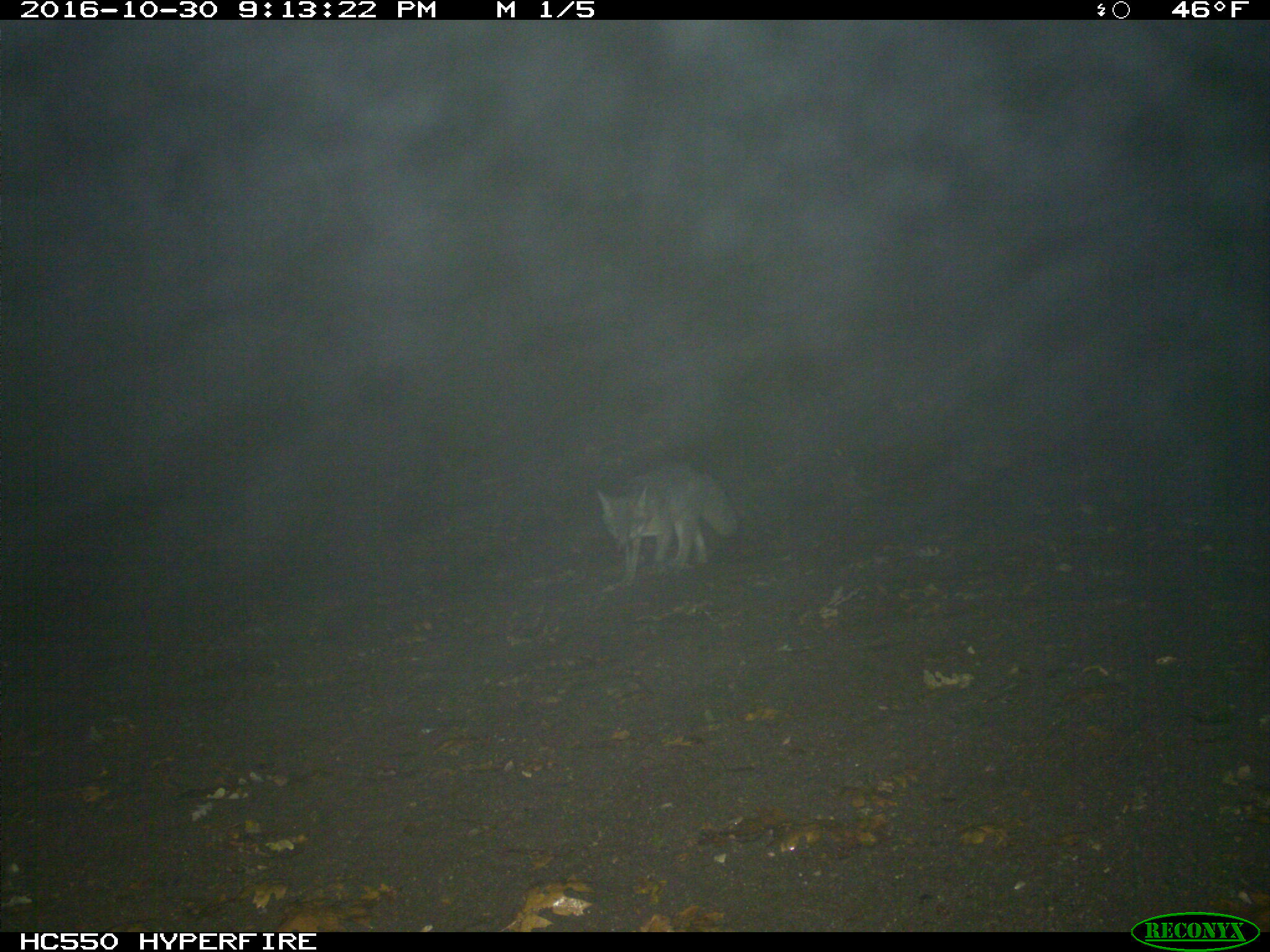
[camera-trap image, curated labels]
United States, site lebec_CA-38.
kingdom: Animalia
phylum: Chordata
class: Mammalia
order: Carnivora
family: Canidae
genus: Urocyon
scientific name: Urocyon cinereoargenteus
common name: gray fox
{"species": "Urocyon cinereoargenteus (gray fox)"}